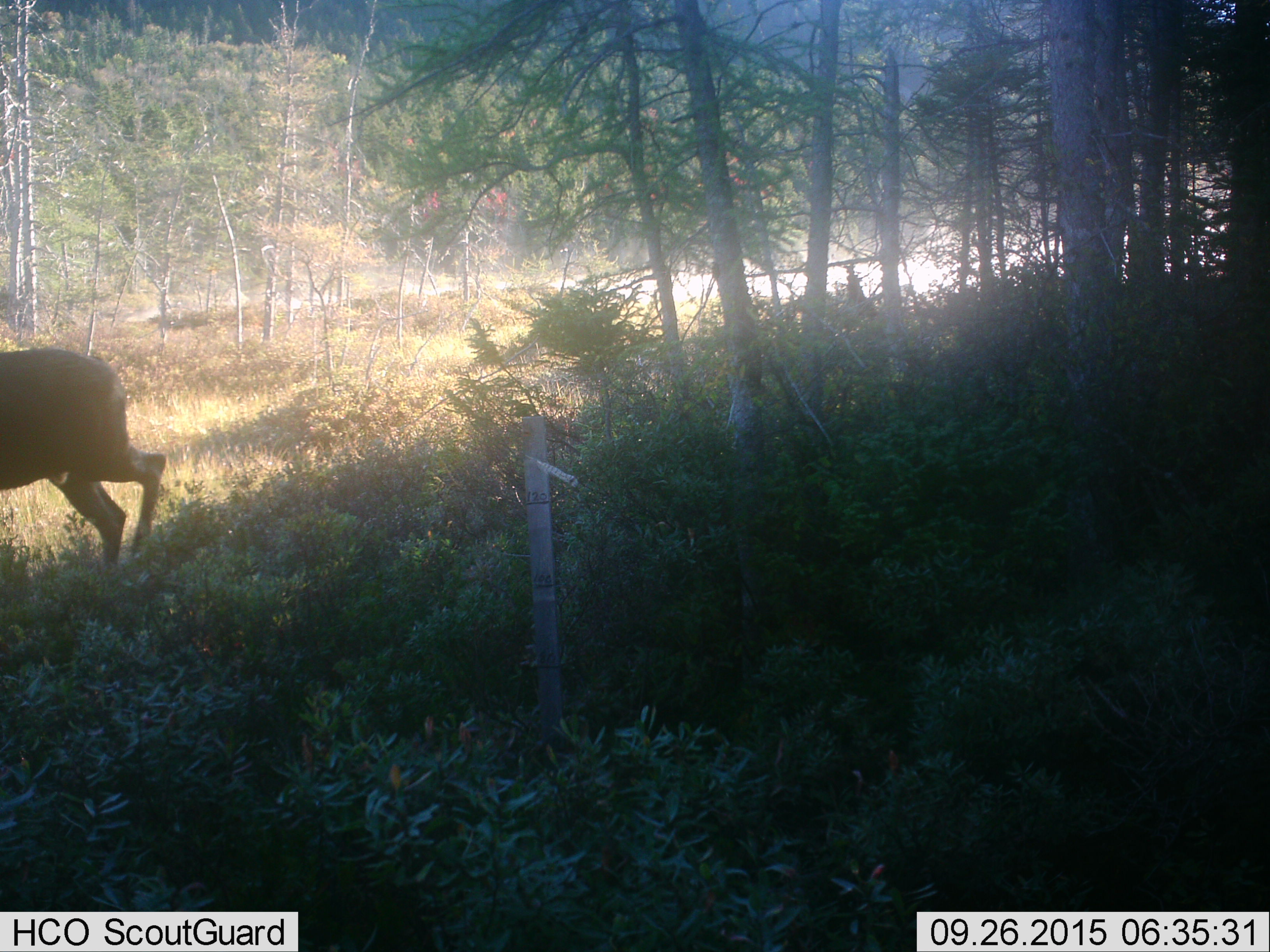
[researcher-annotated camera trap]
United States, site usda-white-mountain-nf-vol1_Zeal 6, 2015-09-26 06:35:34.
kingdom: Animalia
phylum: Chordata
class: Mammalia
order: Artiodactyla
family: Cervidae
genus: Alces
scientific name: Alces alces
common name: moose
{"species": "moose (Alces alces)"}